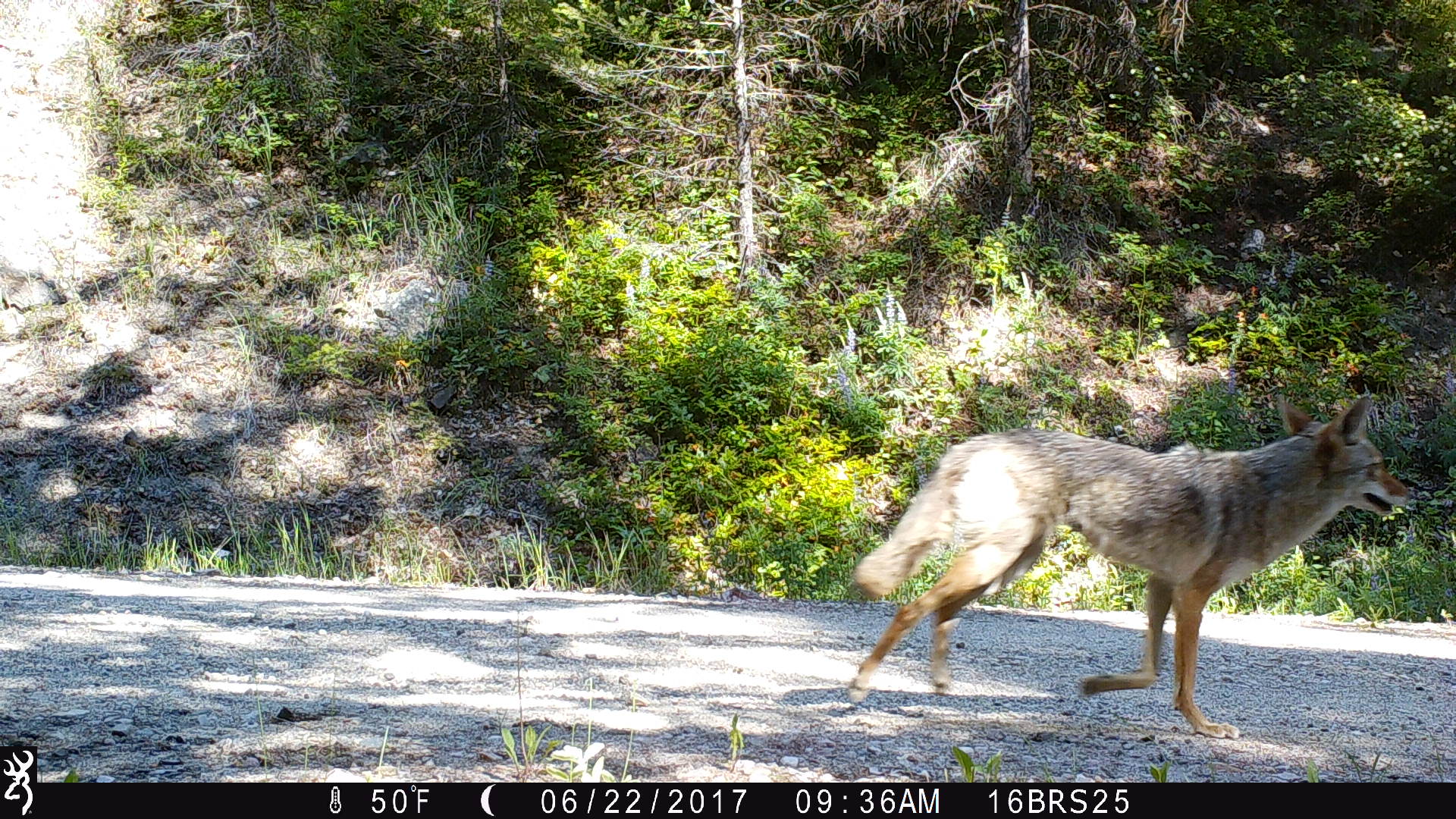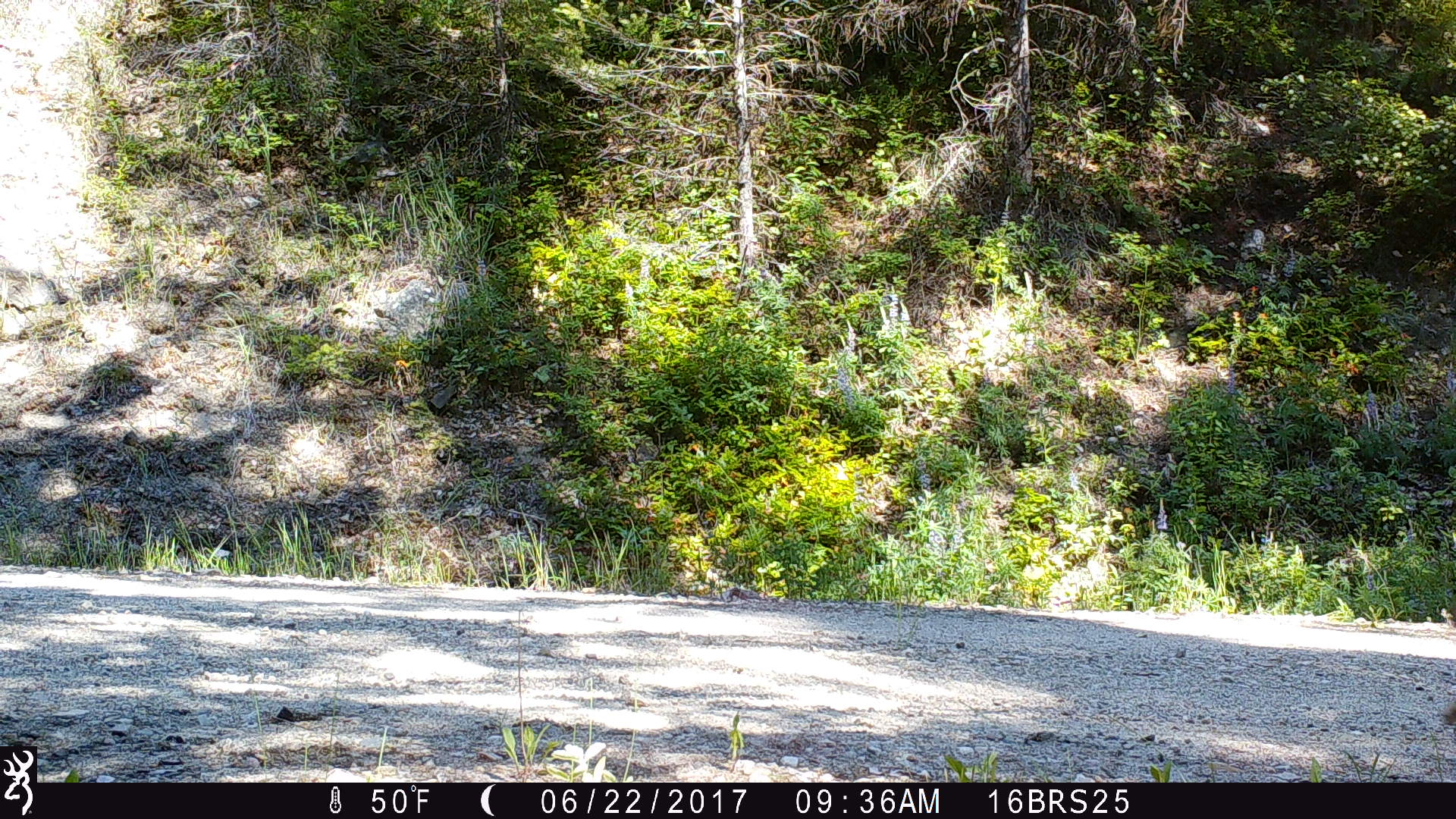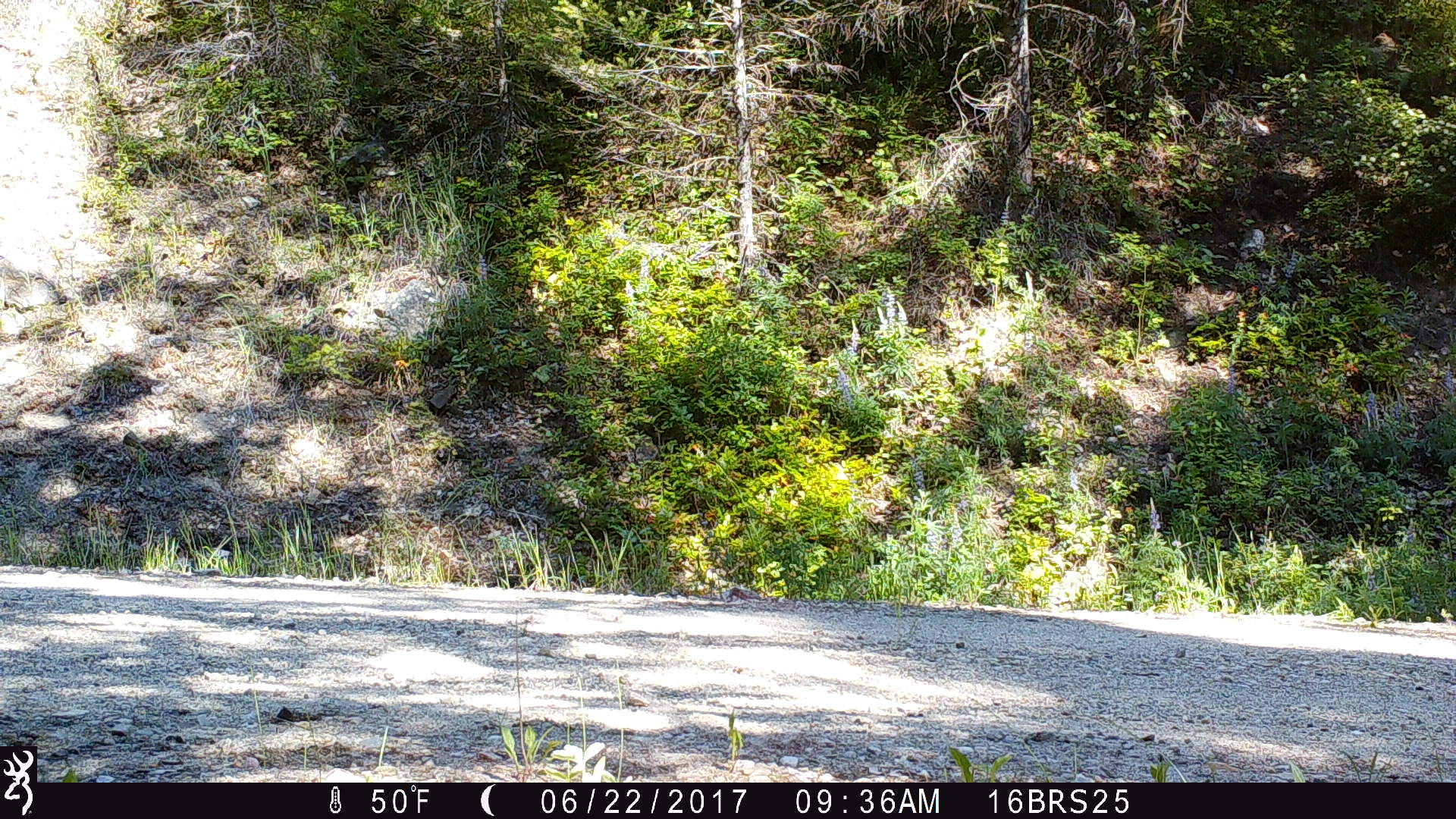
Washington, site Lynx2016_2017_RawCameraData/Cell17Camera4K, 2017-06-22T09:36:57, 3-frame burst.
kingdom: Animalia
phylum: Chordata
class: Mammalia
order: Carnivora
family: Canidae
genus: Canis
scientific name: Canis latrans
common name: coyote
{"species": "Canis latrans (coyote)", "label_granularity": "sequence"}